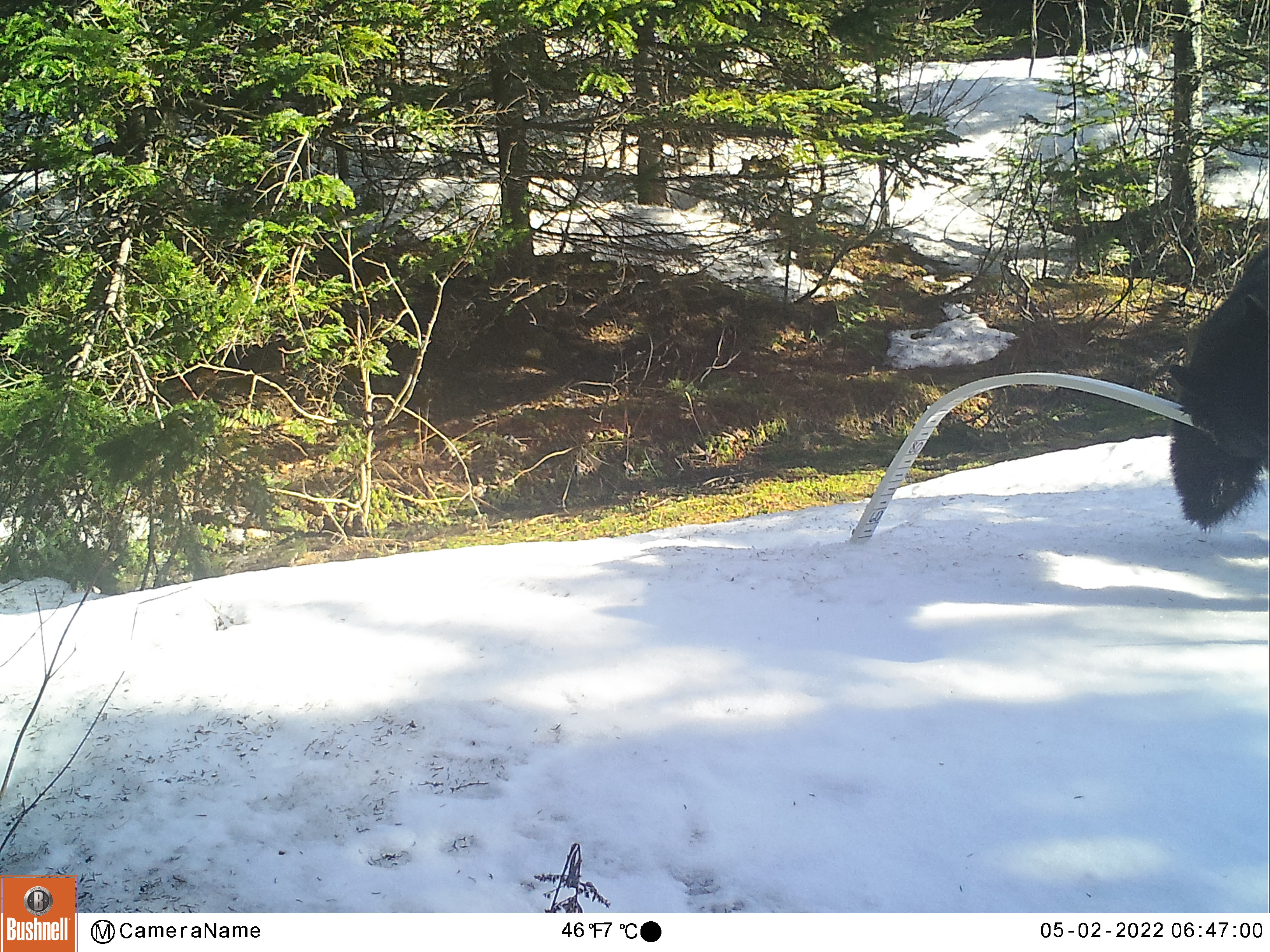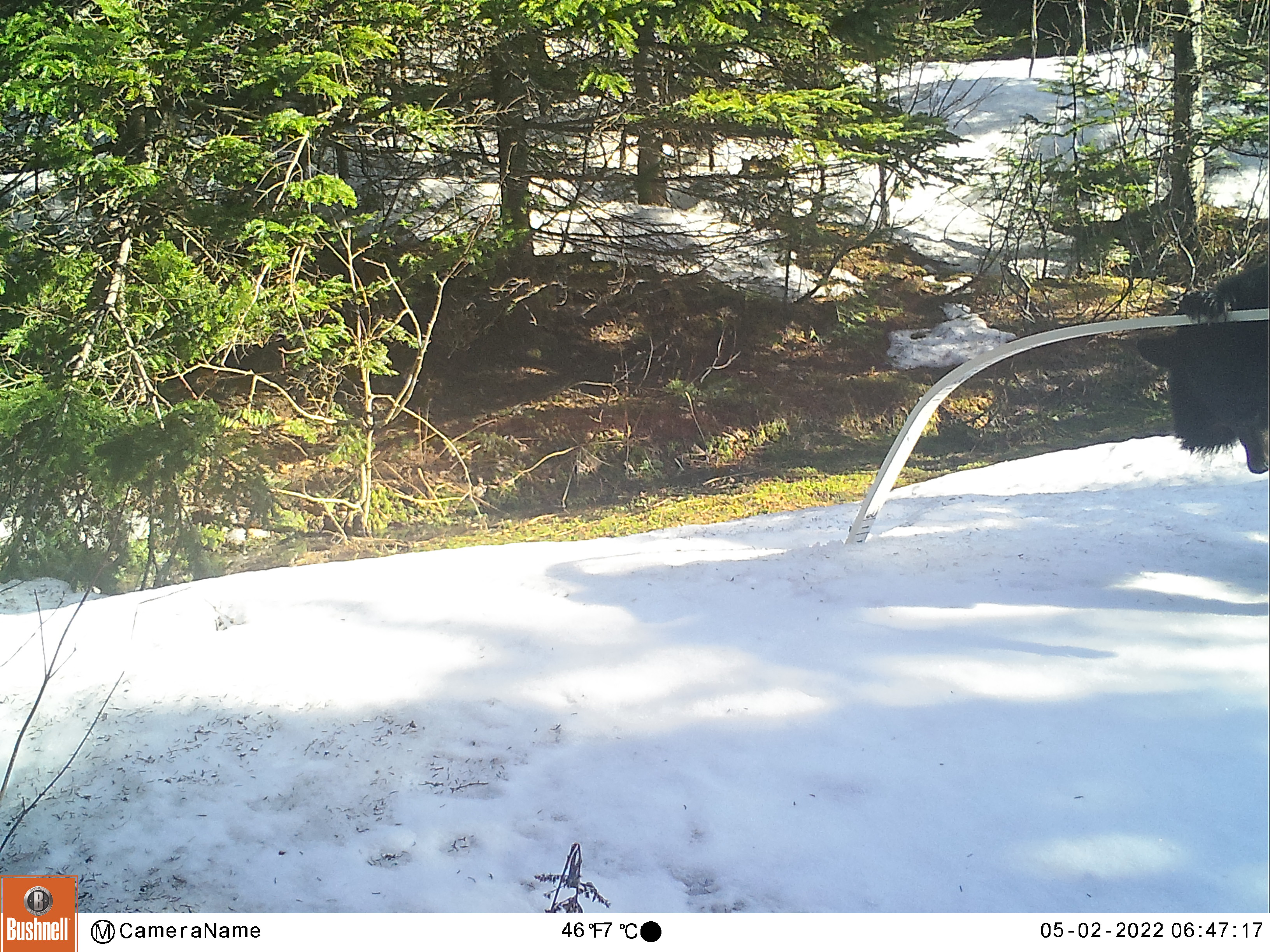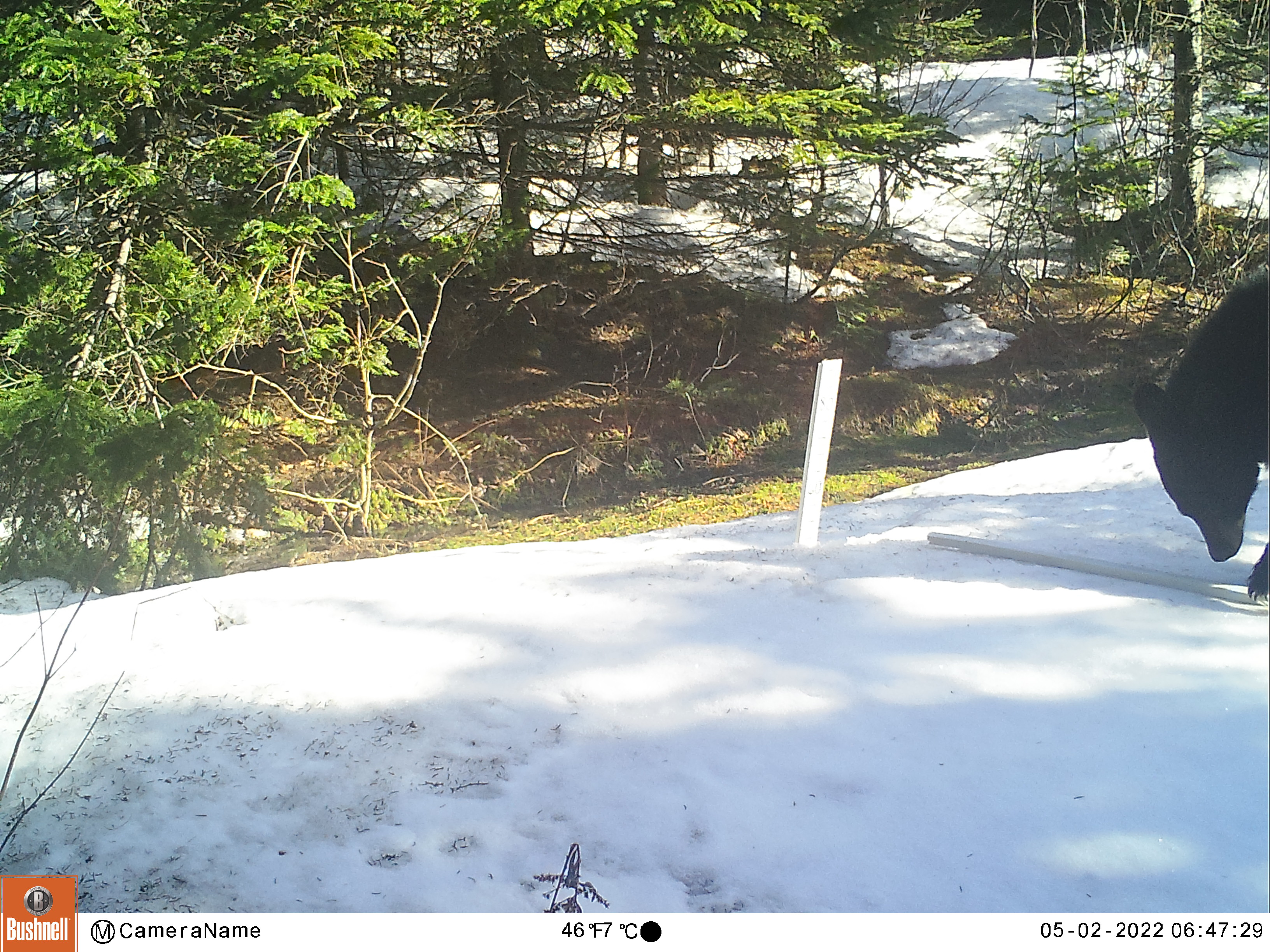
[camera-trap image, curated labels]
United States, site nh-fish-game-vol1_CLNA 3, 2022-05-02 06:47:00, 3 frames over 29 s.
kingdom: Animalia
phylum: Chordata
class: Mammalia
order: Carnivora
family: Ursidae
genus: Ursus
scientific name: Ursus americanus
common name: black bear